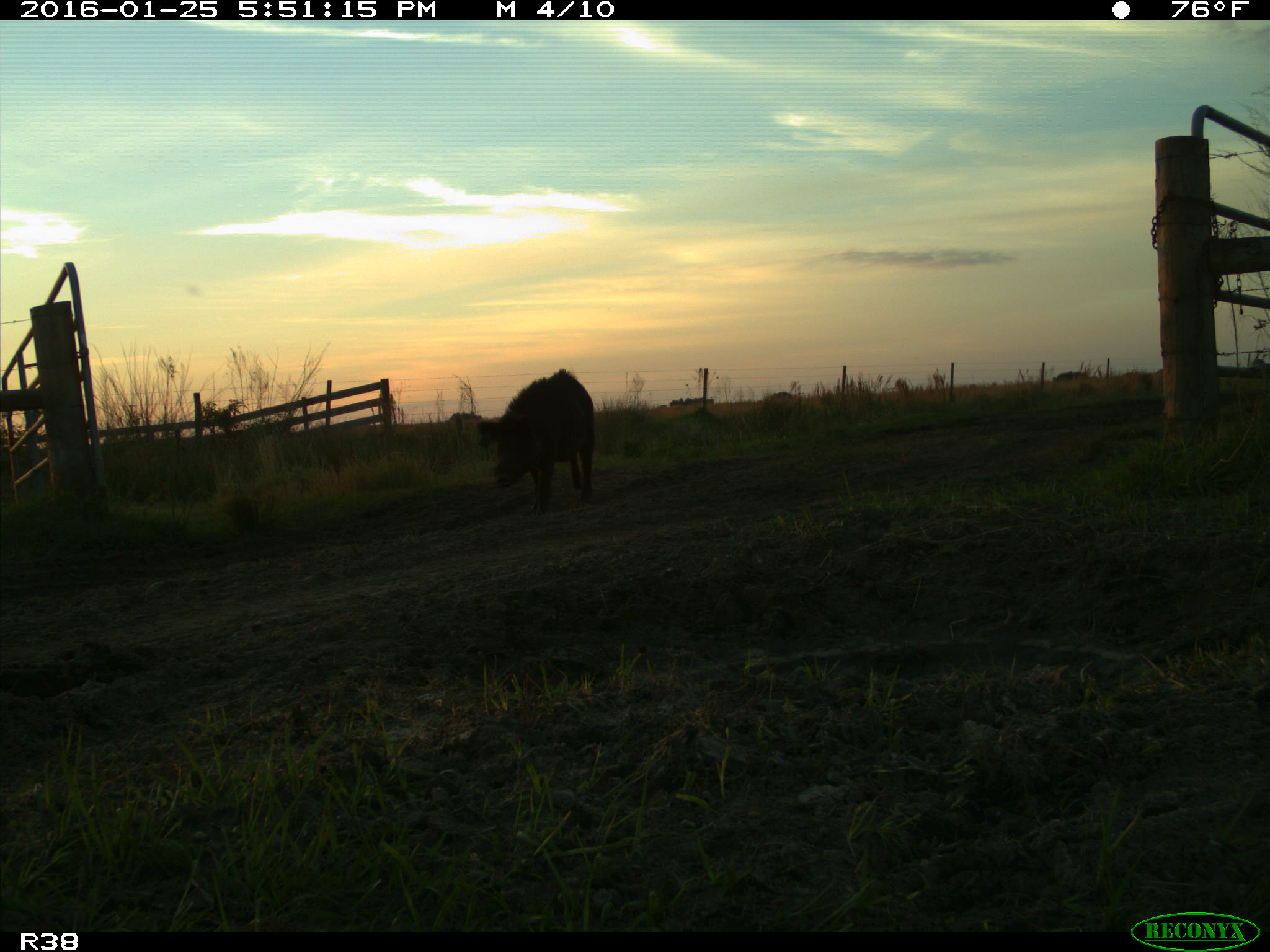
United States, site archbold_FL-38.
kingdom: Animalia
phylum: Chordata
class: Mammalia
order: Artiodactyla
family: Suidae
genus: Sus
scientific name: Sus scrofa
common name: wild boar